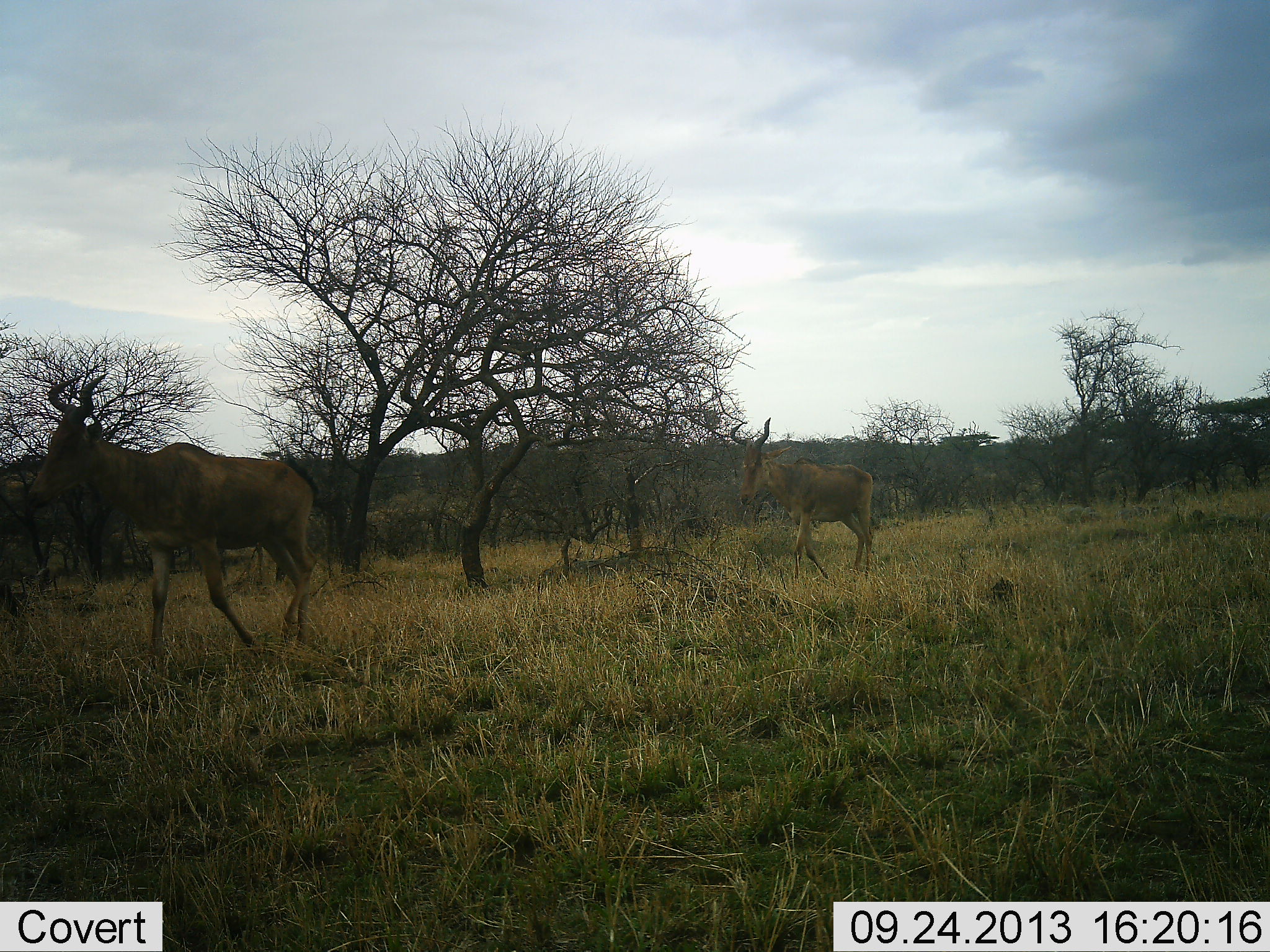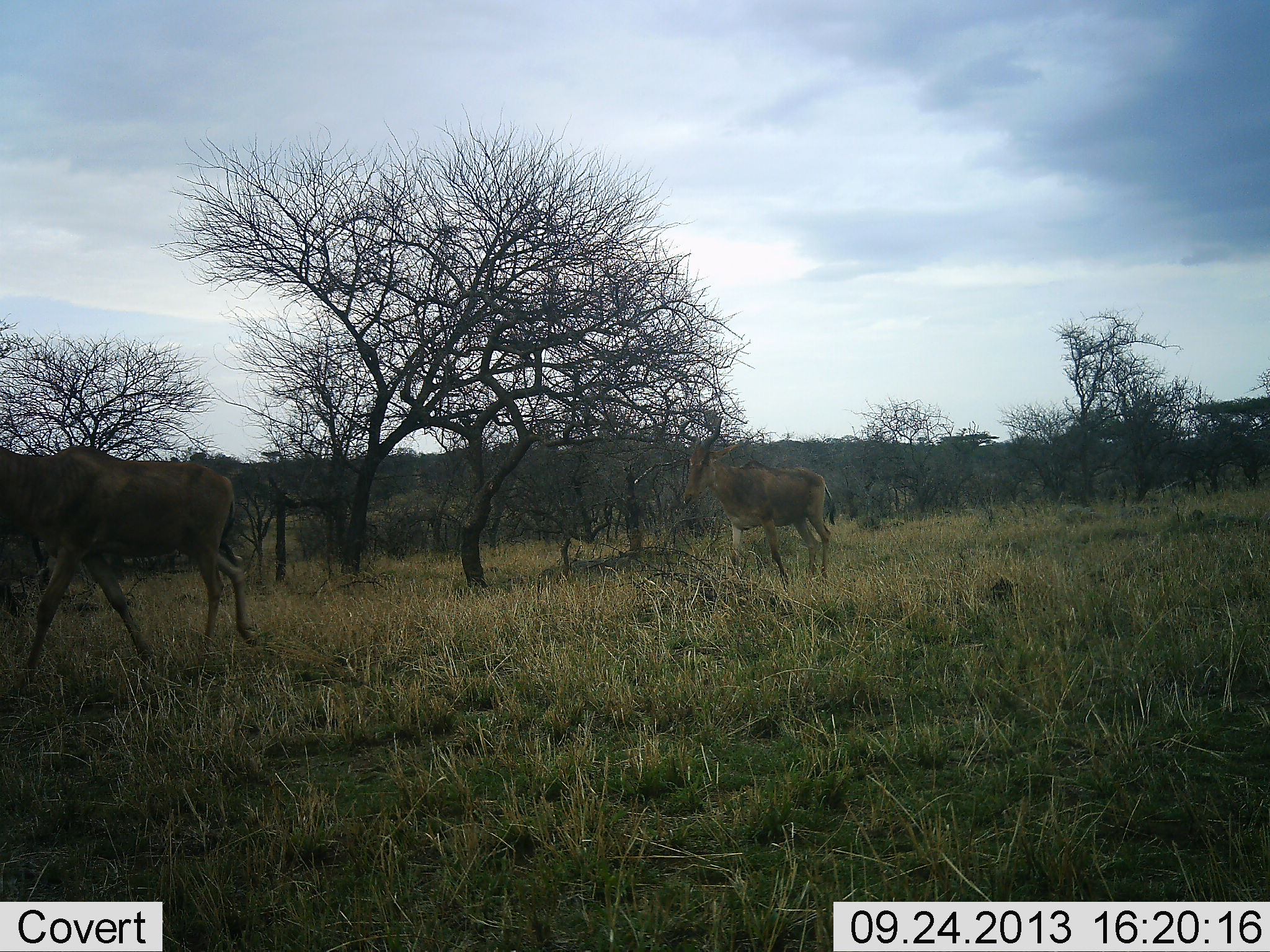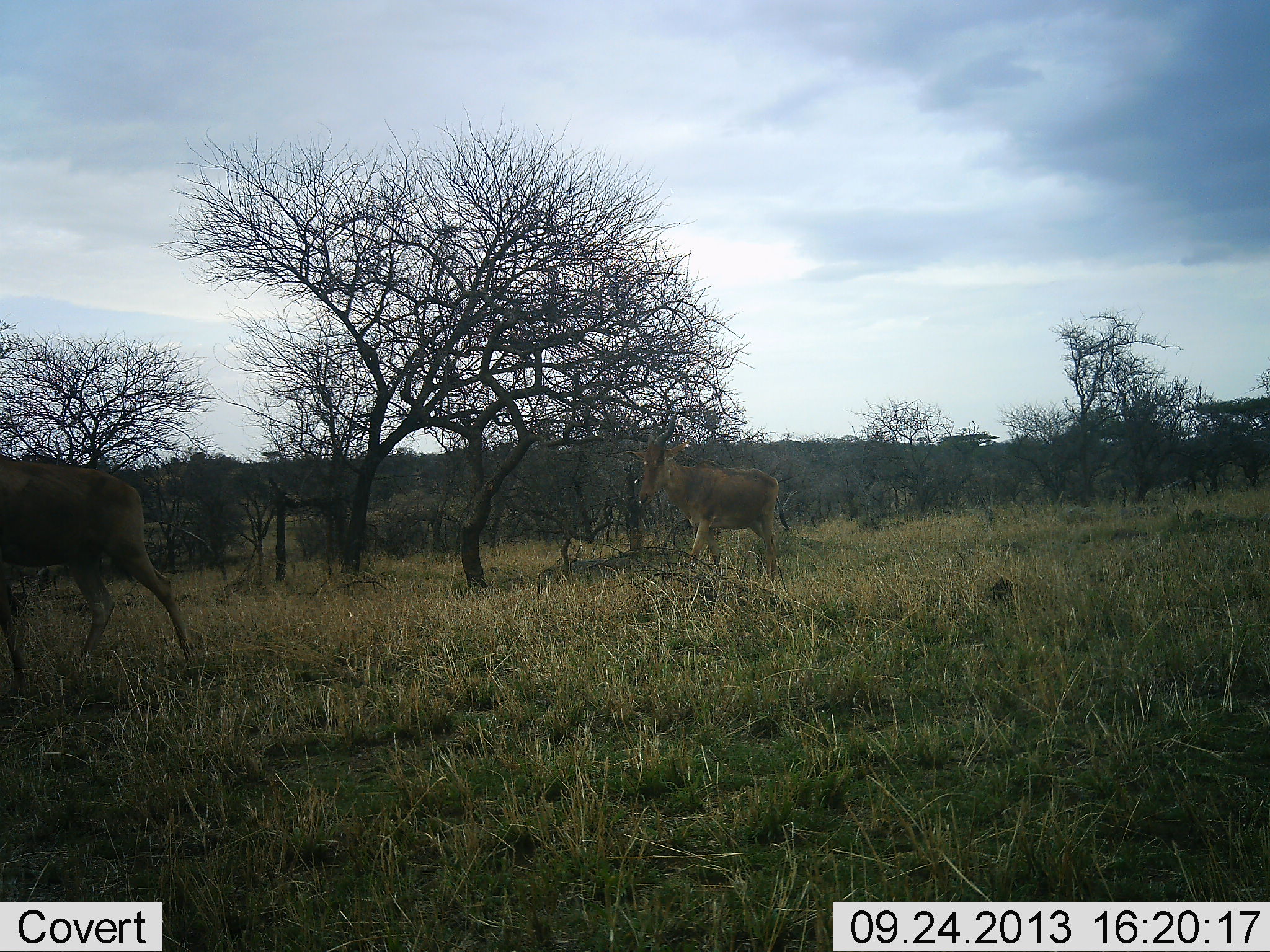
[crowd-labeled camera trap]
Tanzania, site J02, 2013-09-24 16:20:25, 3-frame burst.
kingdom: Animalia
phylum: Chordata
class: Mammalia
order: Artiodactyla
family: Bovidae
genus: Alcelaphus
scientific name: Alcelaphus buselaphus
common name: hartebeest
Hartebeest (Alcelaphus buselaphus), count 2. Behavior (volunteer vote fractions): standing 5%, resting 0%, moving 95%, interacting 0%. Young present (vote fraction): 0%. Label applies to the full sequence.